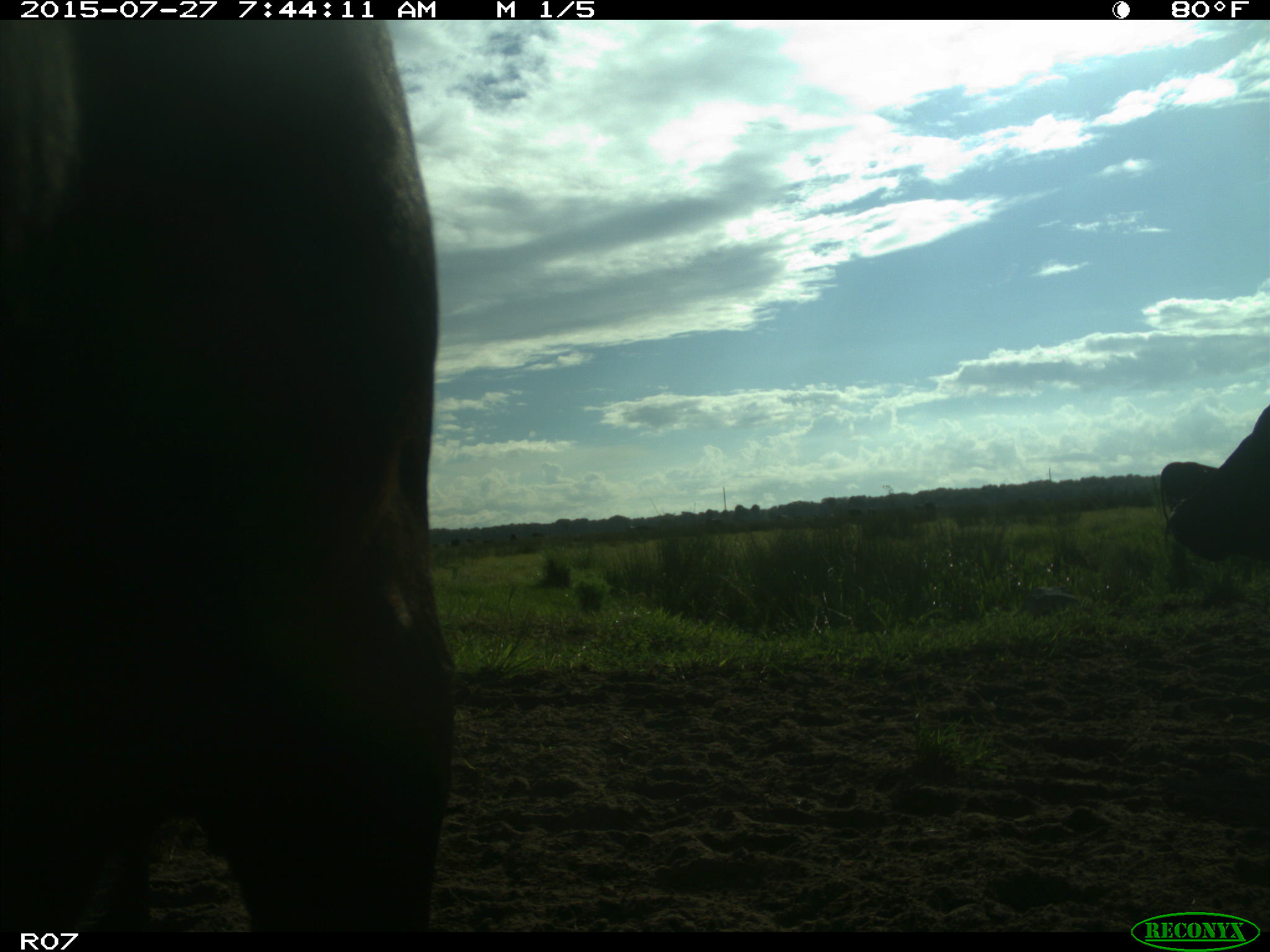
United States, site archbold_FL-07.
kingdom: Animalia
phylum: Chordata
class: Mammalia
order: Artiodactyla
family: Bovidae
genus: Bos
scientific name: Bos taurus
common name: domestic cow